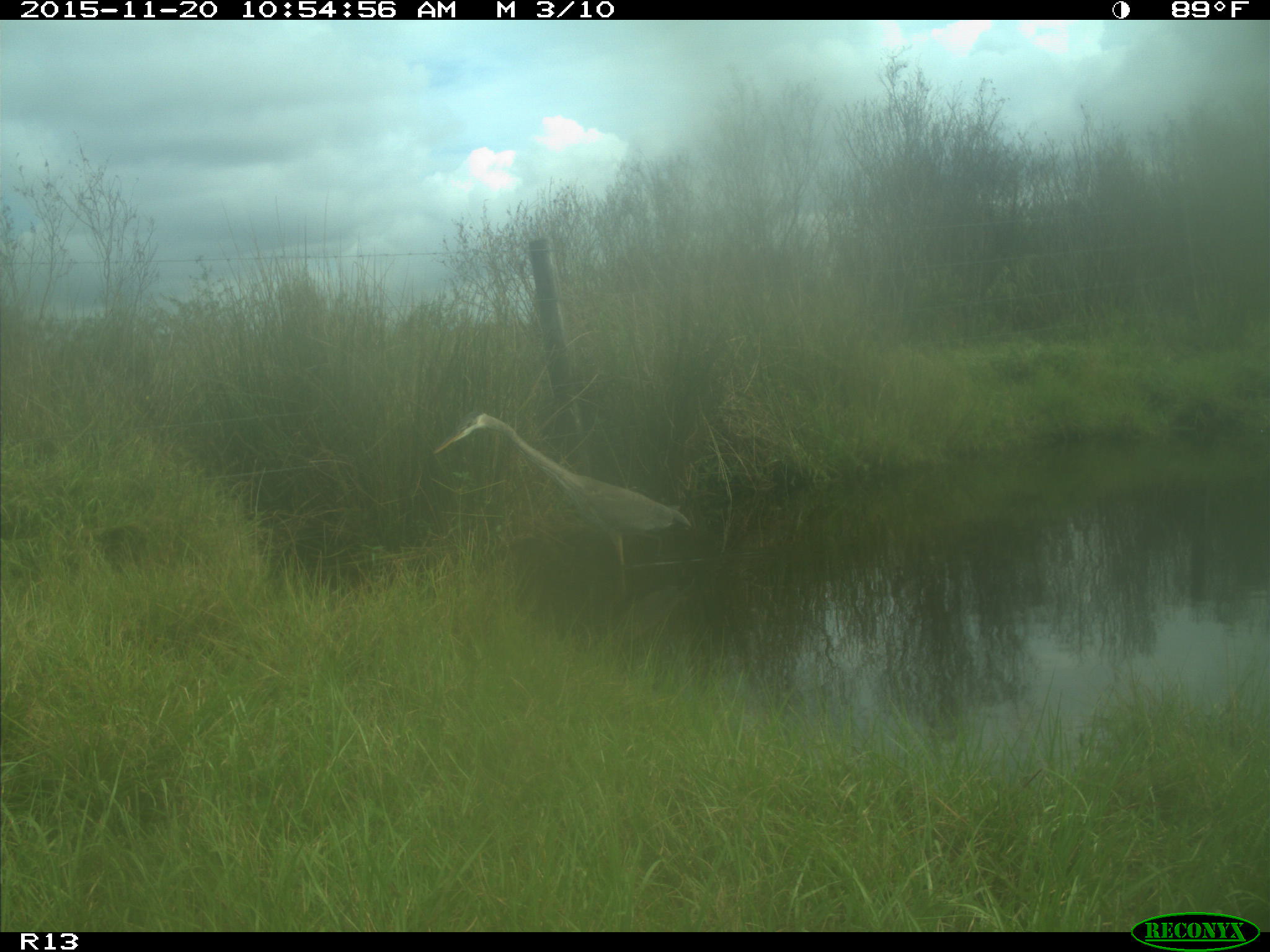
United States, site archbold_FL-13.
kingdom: Animalia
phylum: Chordata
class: Aves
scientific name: Aves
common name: birds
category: unidentified bird